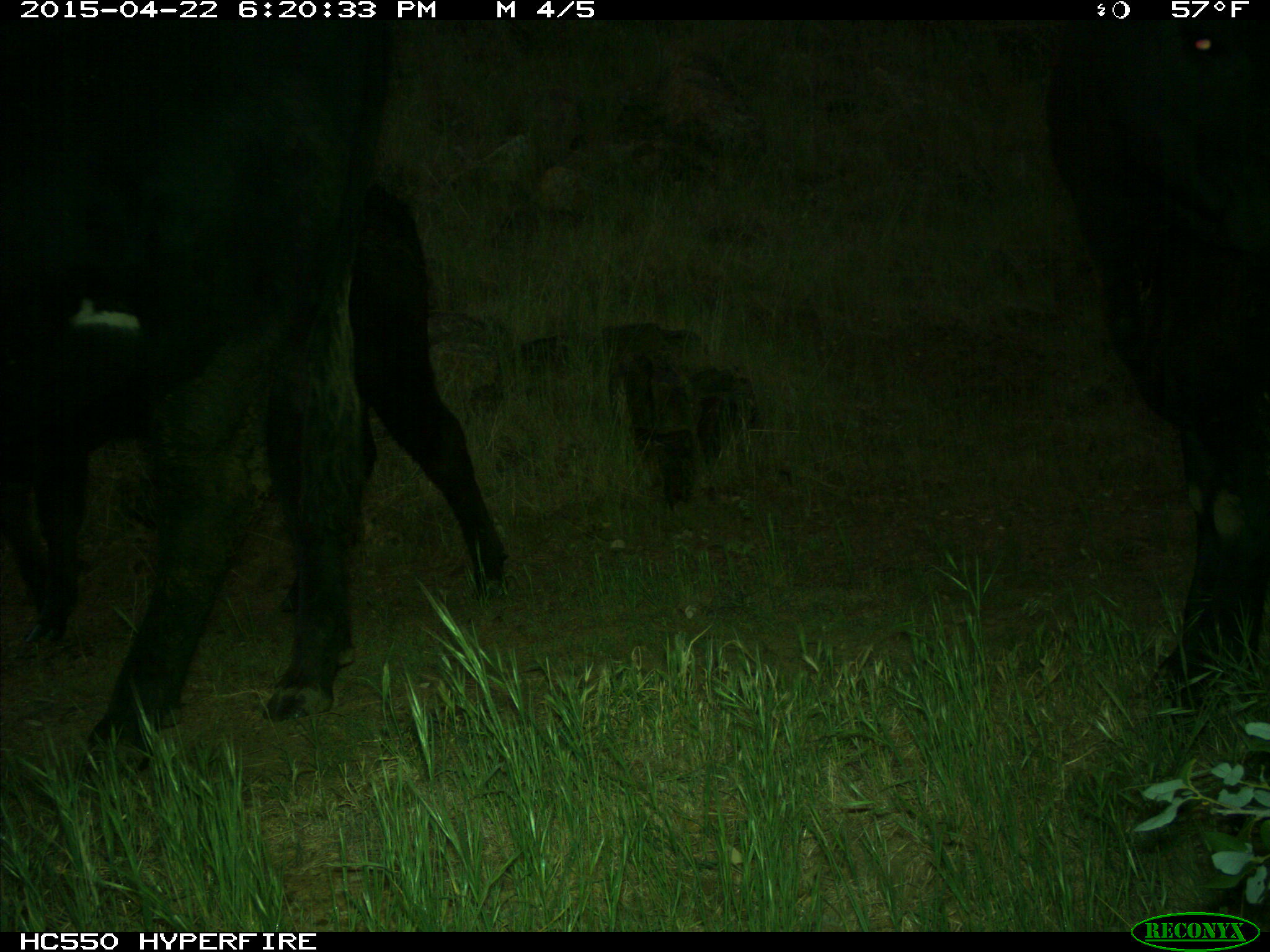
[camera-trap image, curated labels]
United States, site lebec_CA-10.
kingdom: Animalia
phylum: Chordata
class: Mammalia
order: Artiodactyla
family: Bovidae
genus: Bos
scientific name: Bos taurus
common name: domestic cow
Bos taurus (domestic cow).